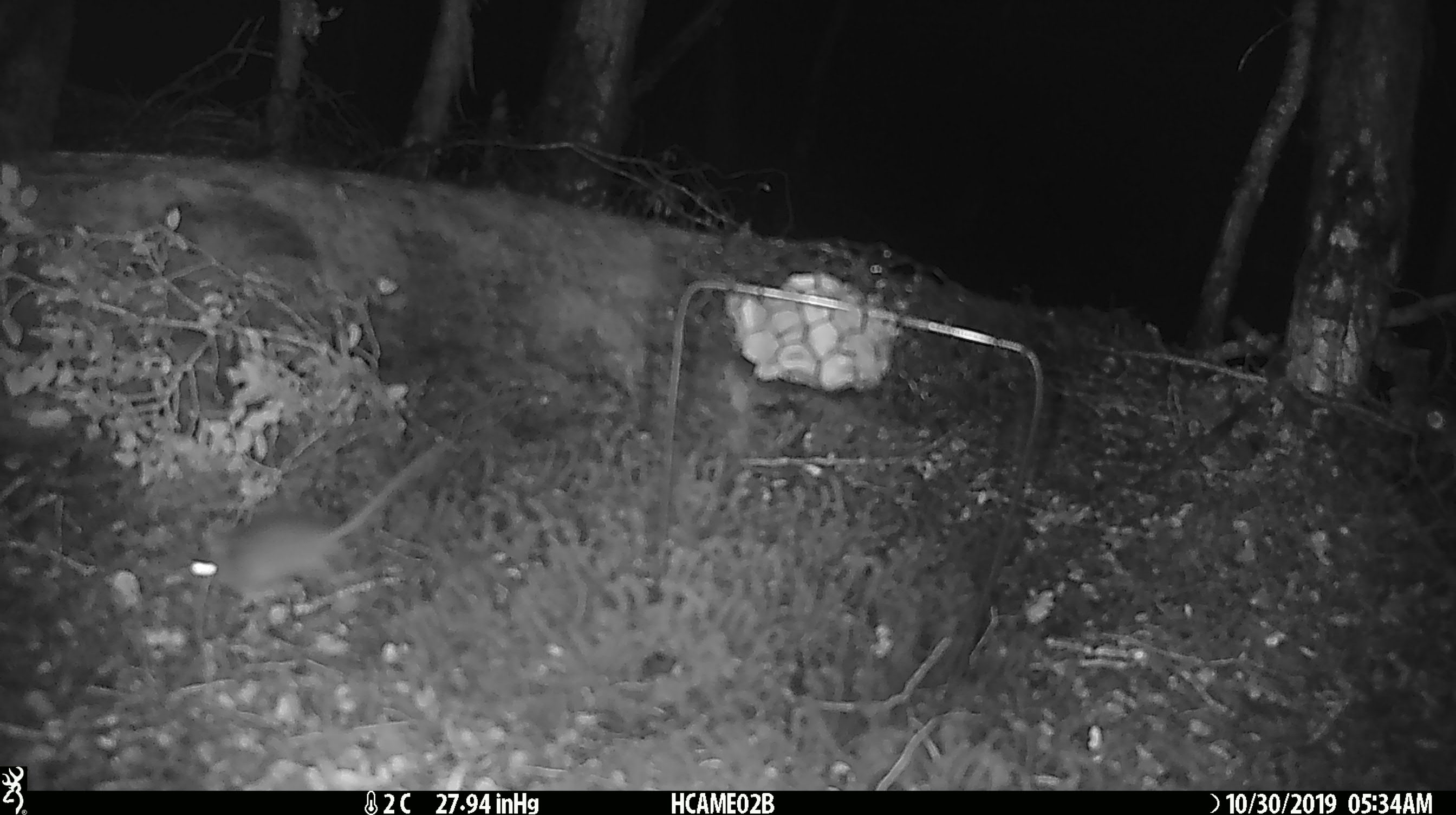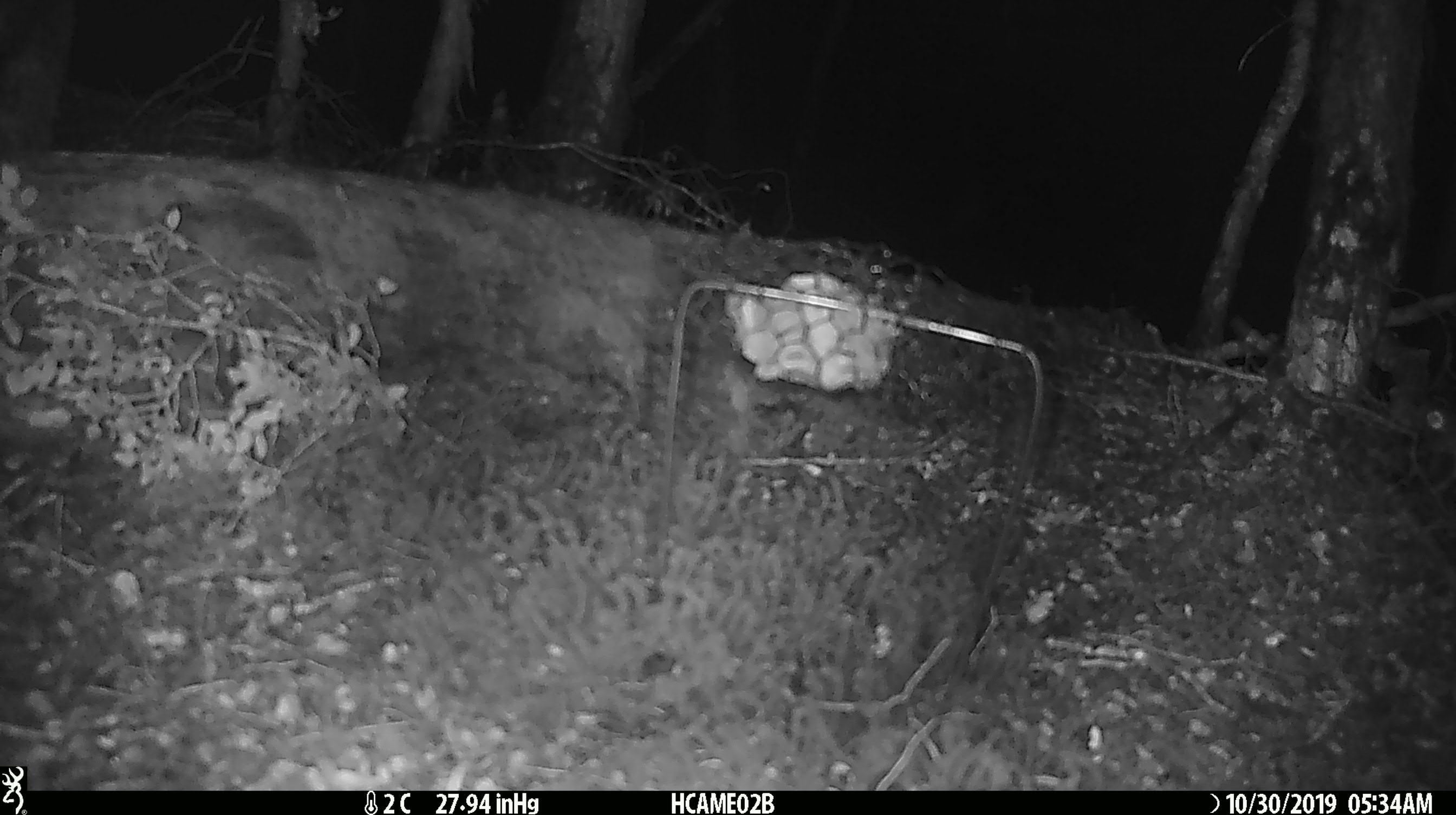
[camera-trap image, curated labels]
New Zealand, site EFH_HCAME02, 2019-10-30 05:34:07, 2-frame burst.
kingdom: Animalia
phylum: Chordata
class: Mammalia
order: Rodentia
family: Muridae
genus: Mus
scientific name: Mus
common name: mouse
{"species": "mouse (Mus)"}